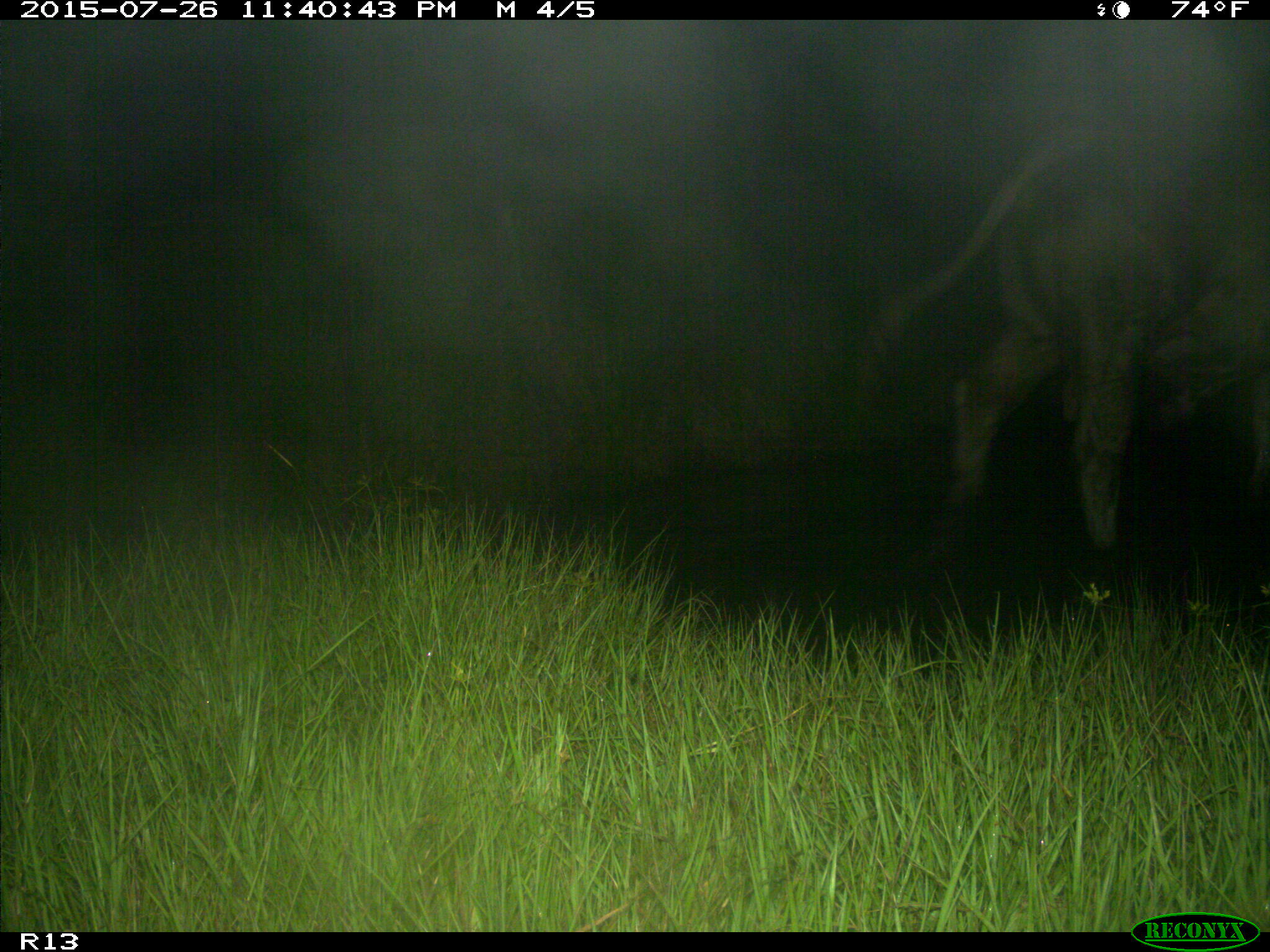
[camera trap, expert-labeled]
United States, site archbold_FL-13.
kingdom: Animalia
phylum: Chordata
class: Mammalia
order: Artiodactyla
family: Bovidae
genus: Bos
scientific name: Bos taurus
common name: domestic cow